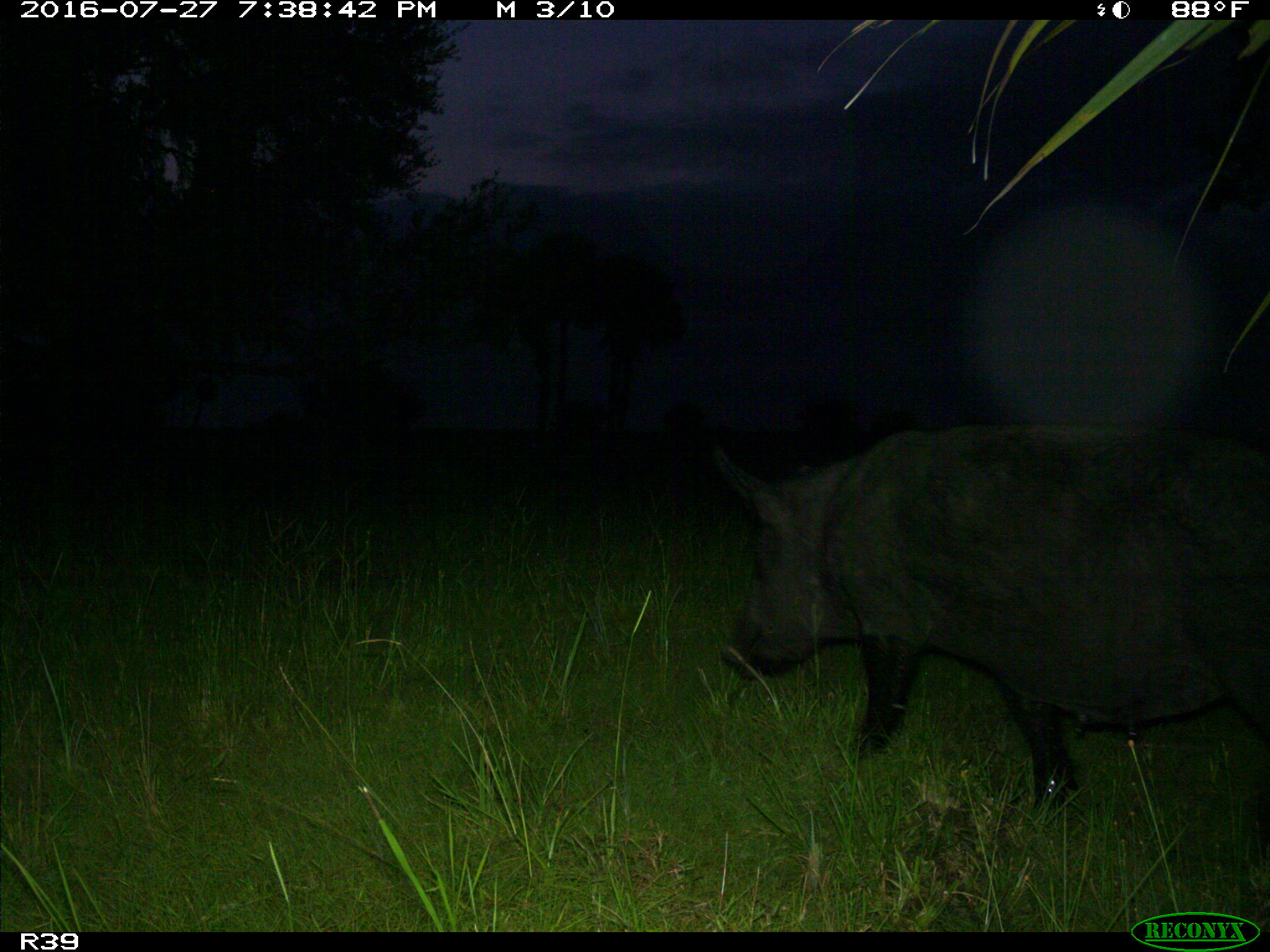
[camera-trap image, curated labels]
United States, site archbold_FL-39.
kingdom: Animalia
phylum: Chordata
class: Mammalia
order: Artiodactyla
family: Suidae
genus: Sus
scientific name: Sus scrofa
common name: wild boar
Sus scrofa (wild boar).